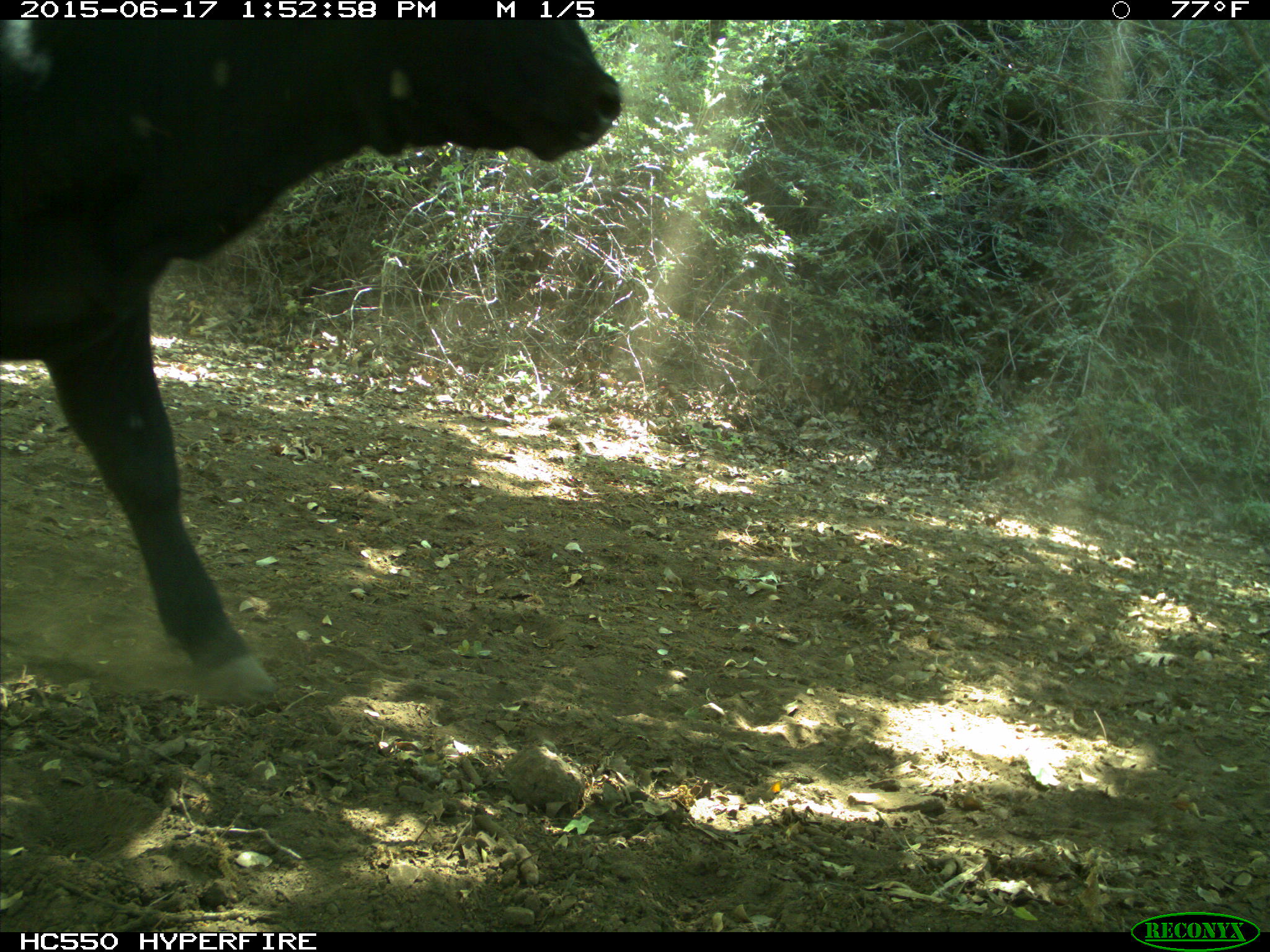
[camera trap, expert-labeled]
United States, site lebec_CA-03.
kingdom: Animalia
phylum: Chordata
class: Mammalia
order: Artiodactyla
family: Bovidae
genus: Bos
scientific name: Bos taurus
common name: domestic cow